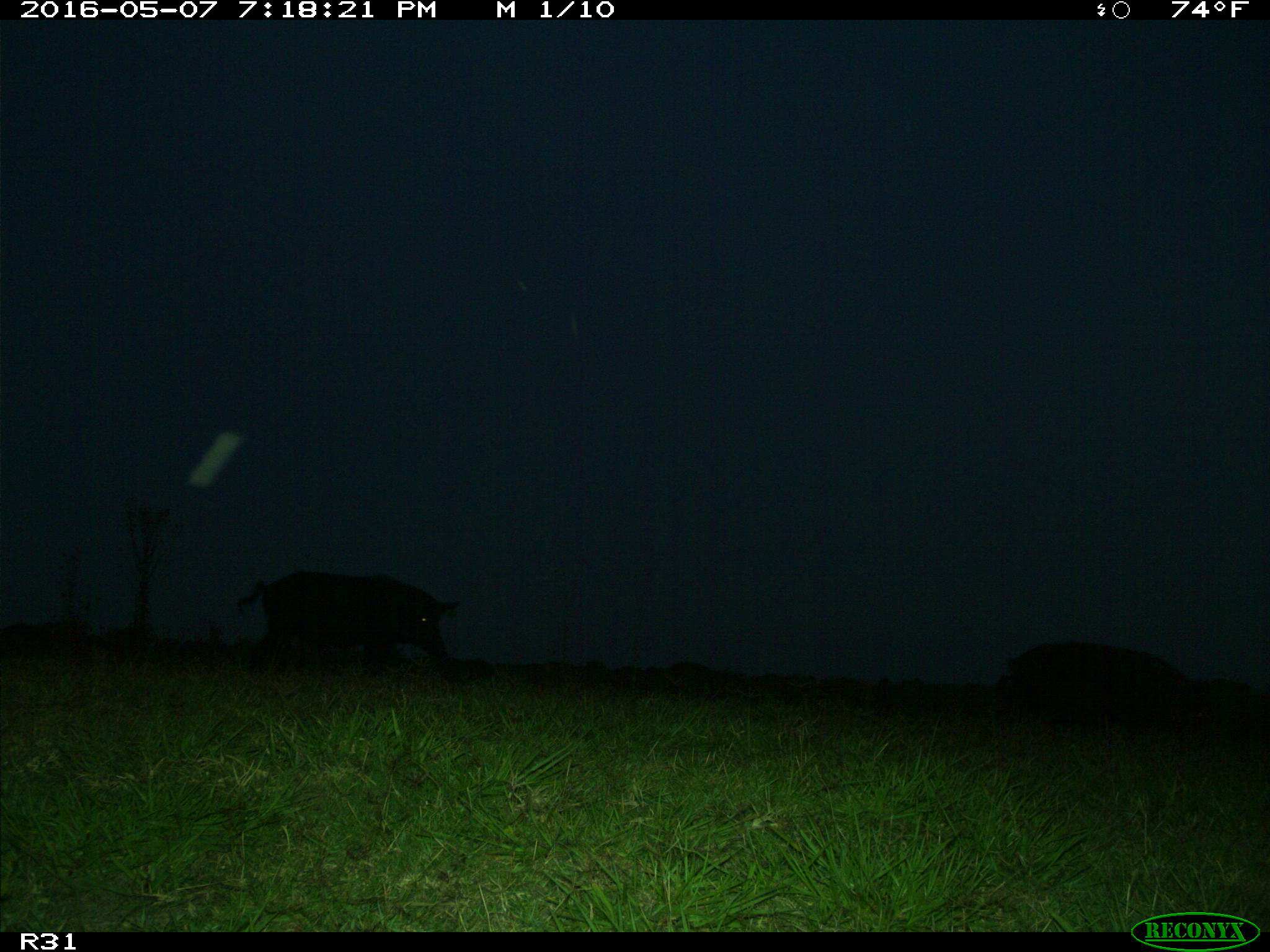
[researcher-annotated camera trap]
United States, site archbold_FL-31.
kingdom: Animalia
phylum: Chordata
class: Mammalia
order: Artiodactyla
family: Suidae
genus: Sus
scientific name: Sus scrofa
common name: wild boar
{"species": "Sus scrofa (wild boar)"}